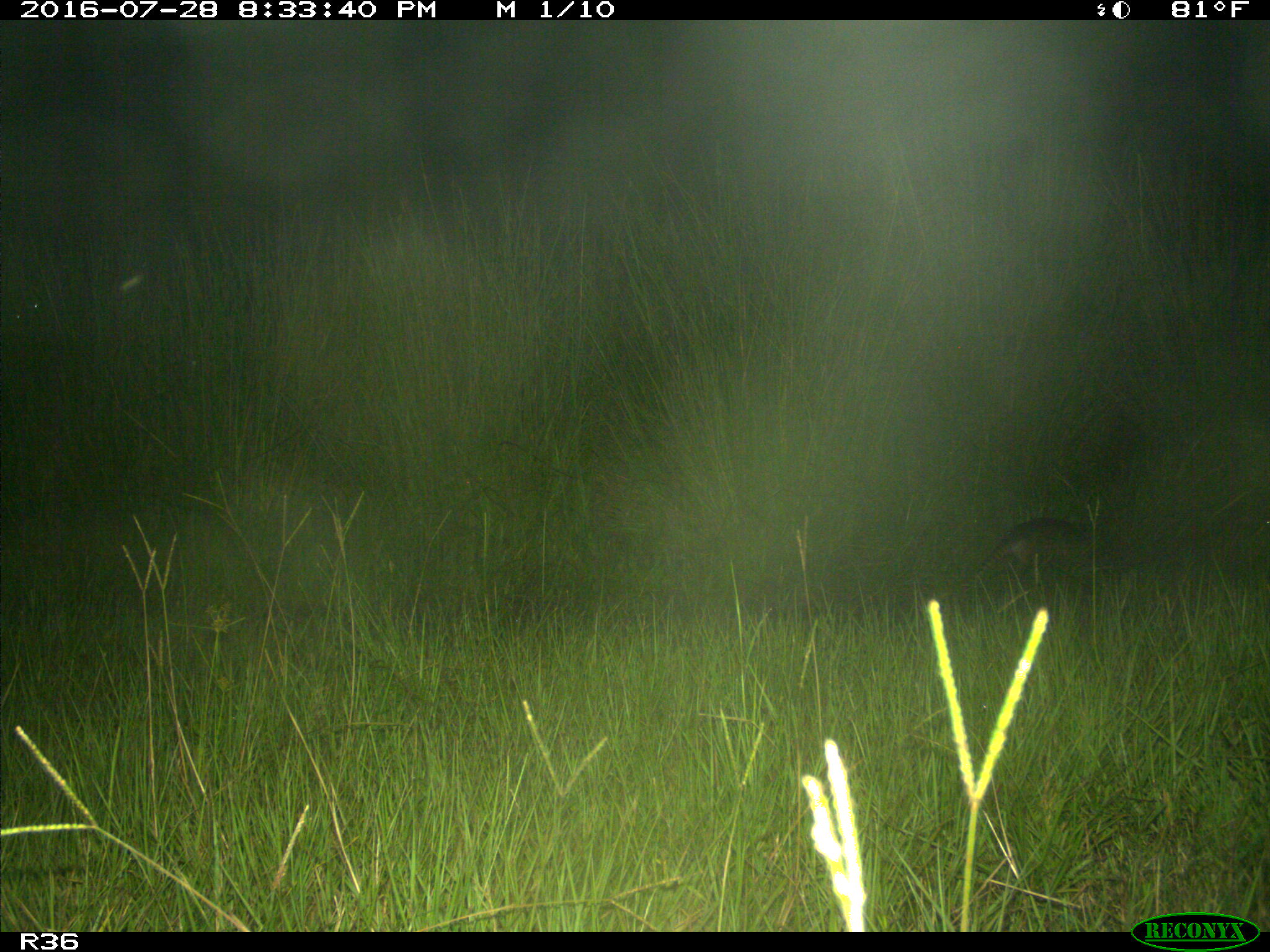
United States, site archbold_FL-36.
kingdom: Animalia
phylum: Chordata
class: Mammalia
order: Cingulata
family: Dasypodidae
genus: Dasypus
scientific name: Dasypus novemcinctus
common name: nine-banded armadillo